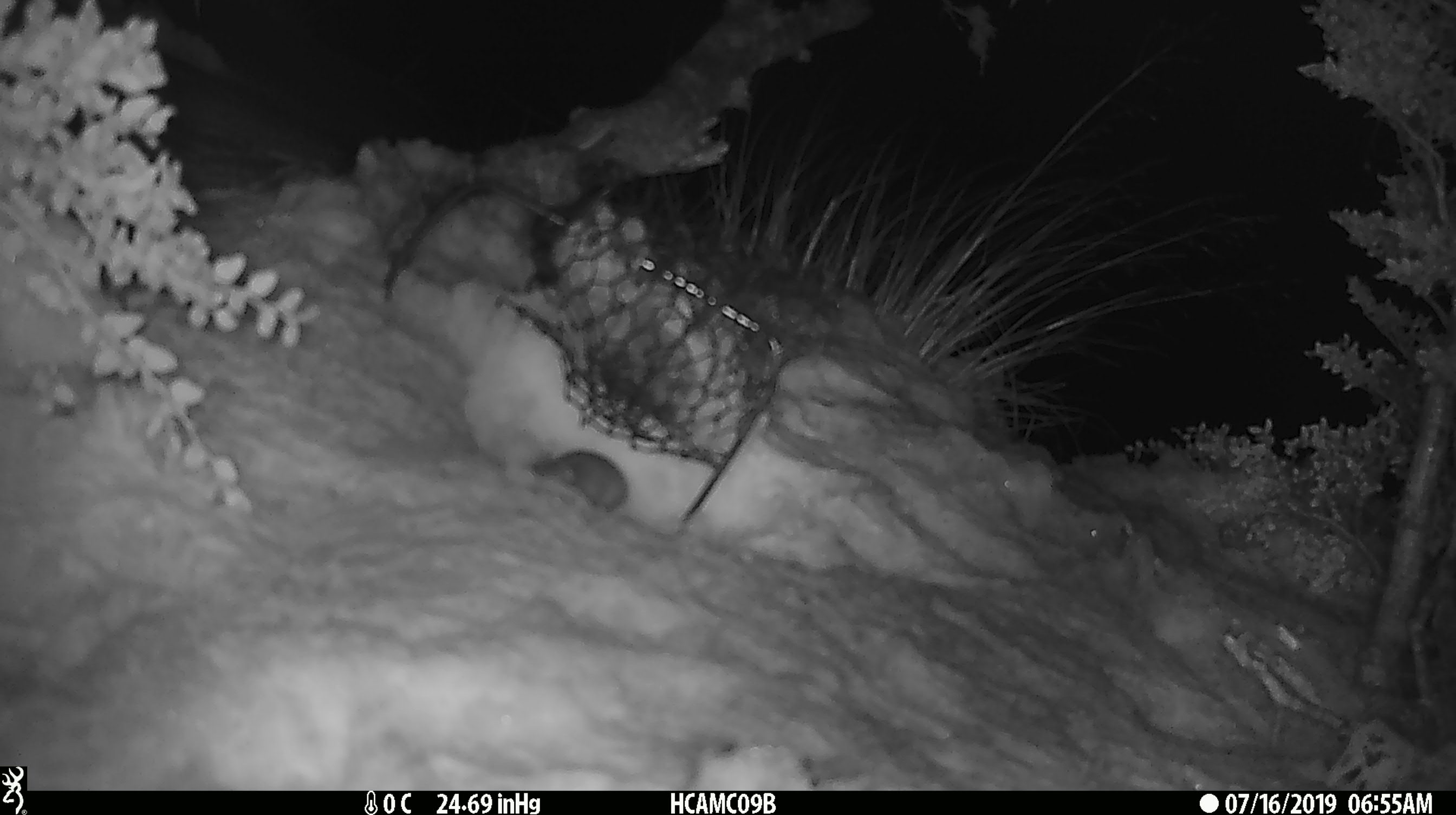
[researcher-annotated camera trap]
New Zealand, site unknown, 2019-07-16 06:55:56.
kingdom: Animalia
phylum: Chordata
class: Mammalia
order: Rodentia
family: Muridae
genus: Mus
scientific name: Mus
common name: mouse